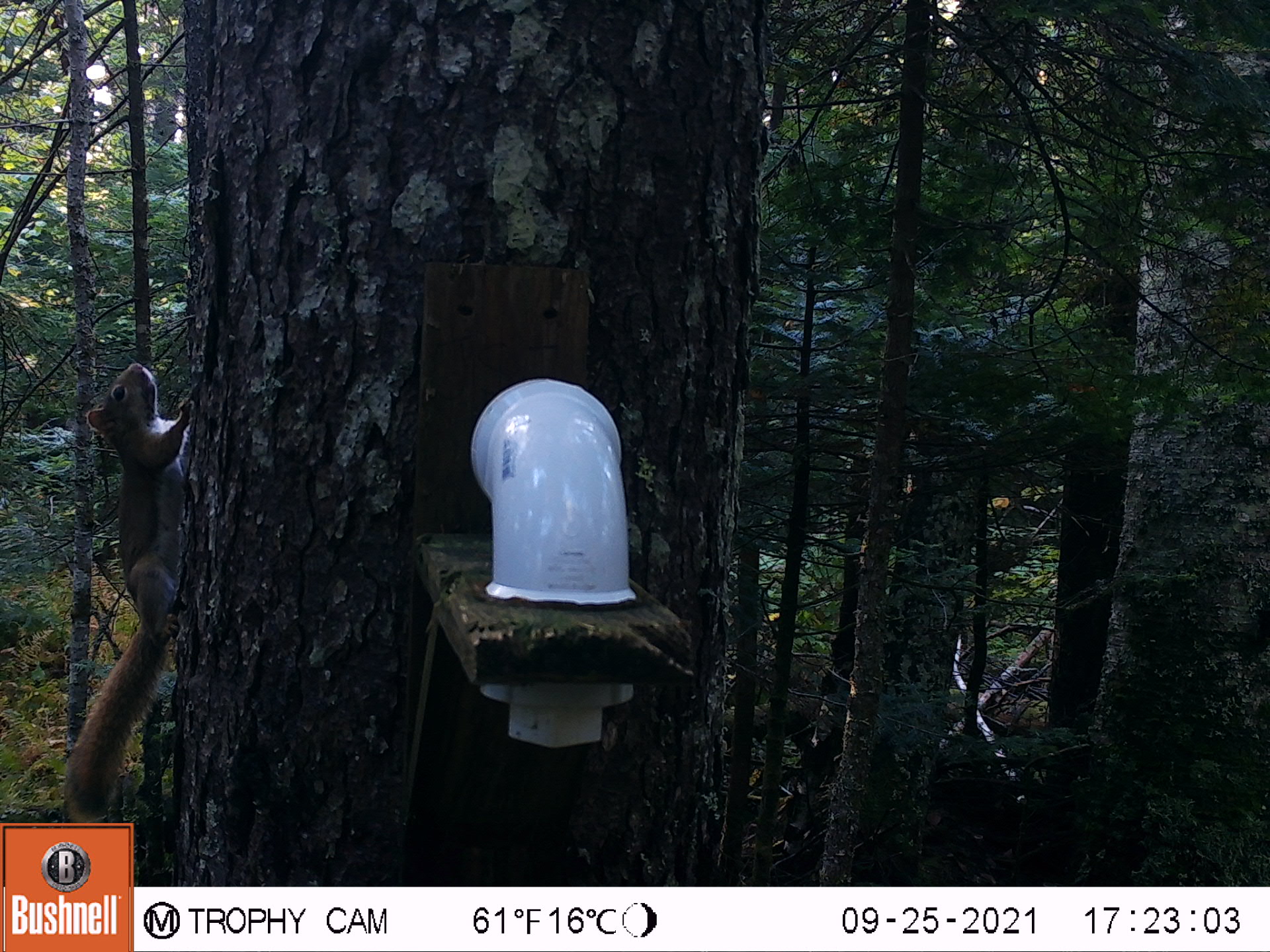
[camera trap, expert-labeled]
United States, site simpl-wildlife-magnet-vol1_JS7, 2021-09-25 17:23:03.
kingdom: Animalia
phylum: Chordata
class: Mammalia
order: Rodentia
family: Sciuridae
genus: Tamiasciurus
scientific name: Tamiasciurus hudsonicus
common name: red squirrel